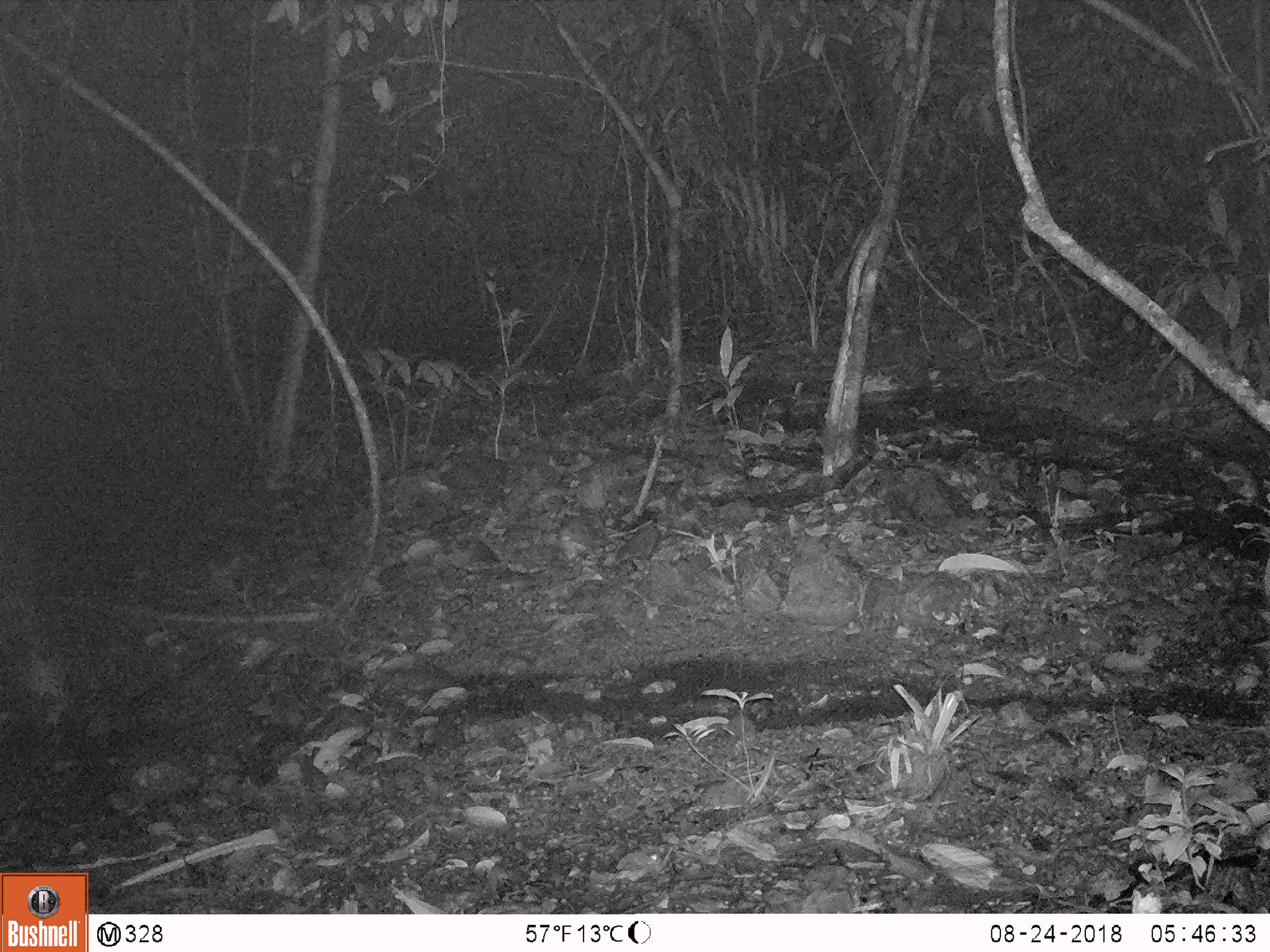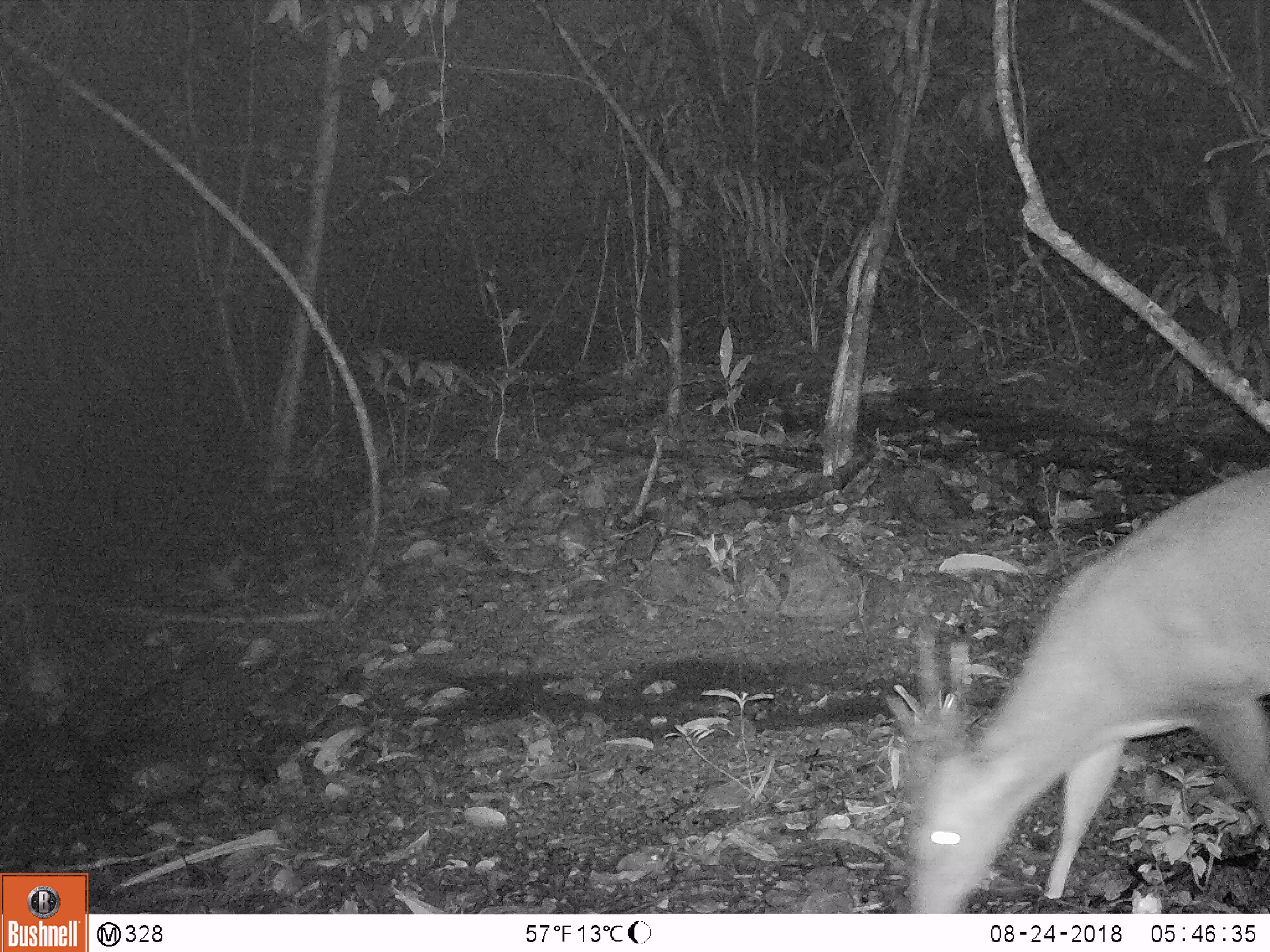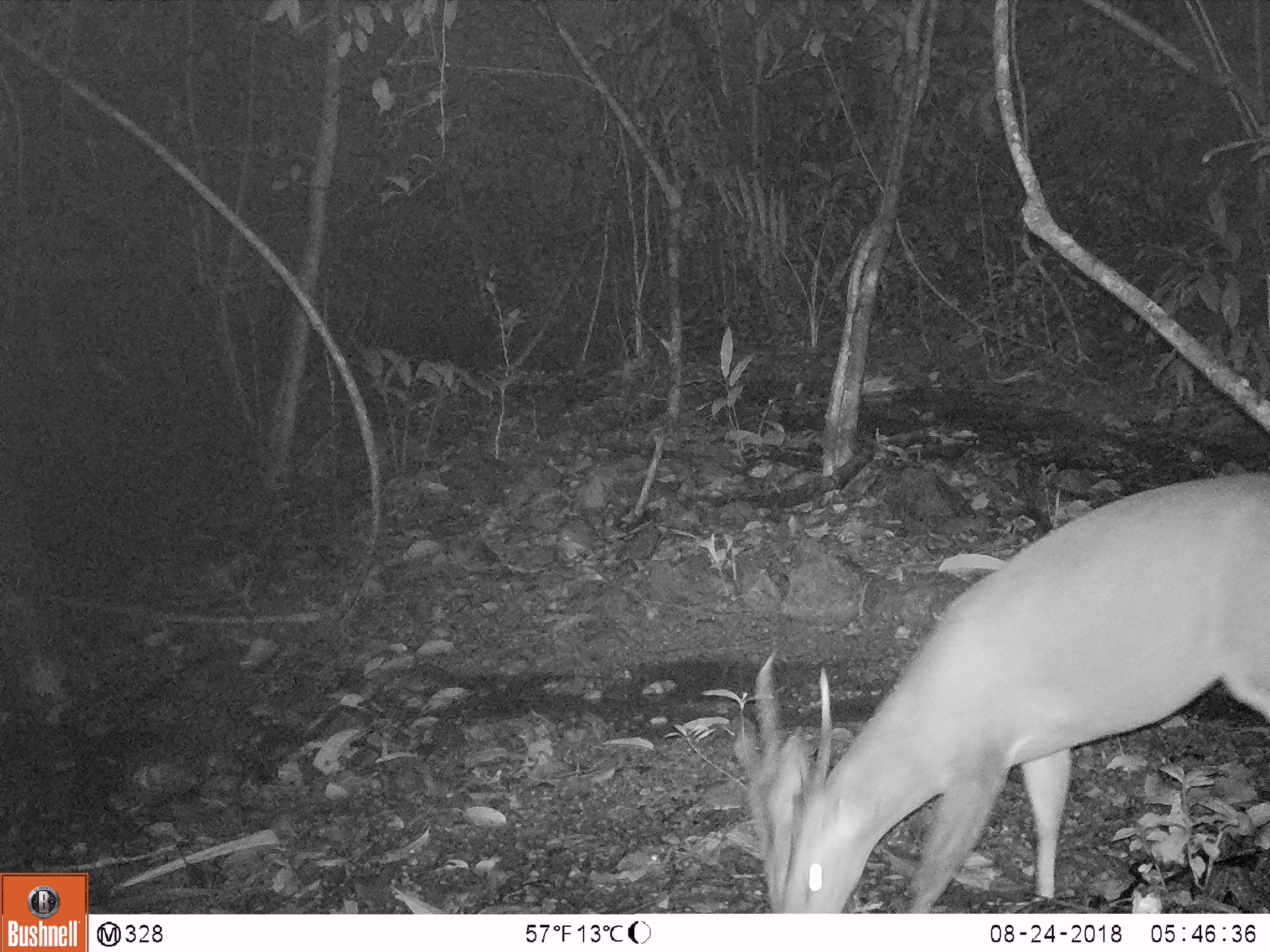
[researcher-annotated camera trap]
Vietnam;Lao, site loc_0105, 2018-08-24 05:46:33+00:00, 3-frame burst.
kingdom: Animalia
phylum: Chordata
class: Mammalia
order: Artiodactyla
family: Cervidae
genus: Muntiacus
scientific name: Muntiacus vuquangensis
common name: large-antlered muntjac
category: large antlered muntjac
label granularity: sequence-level